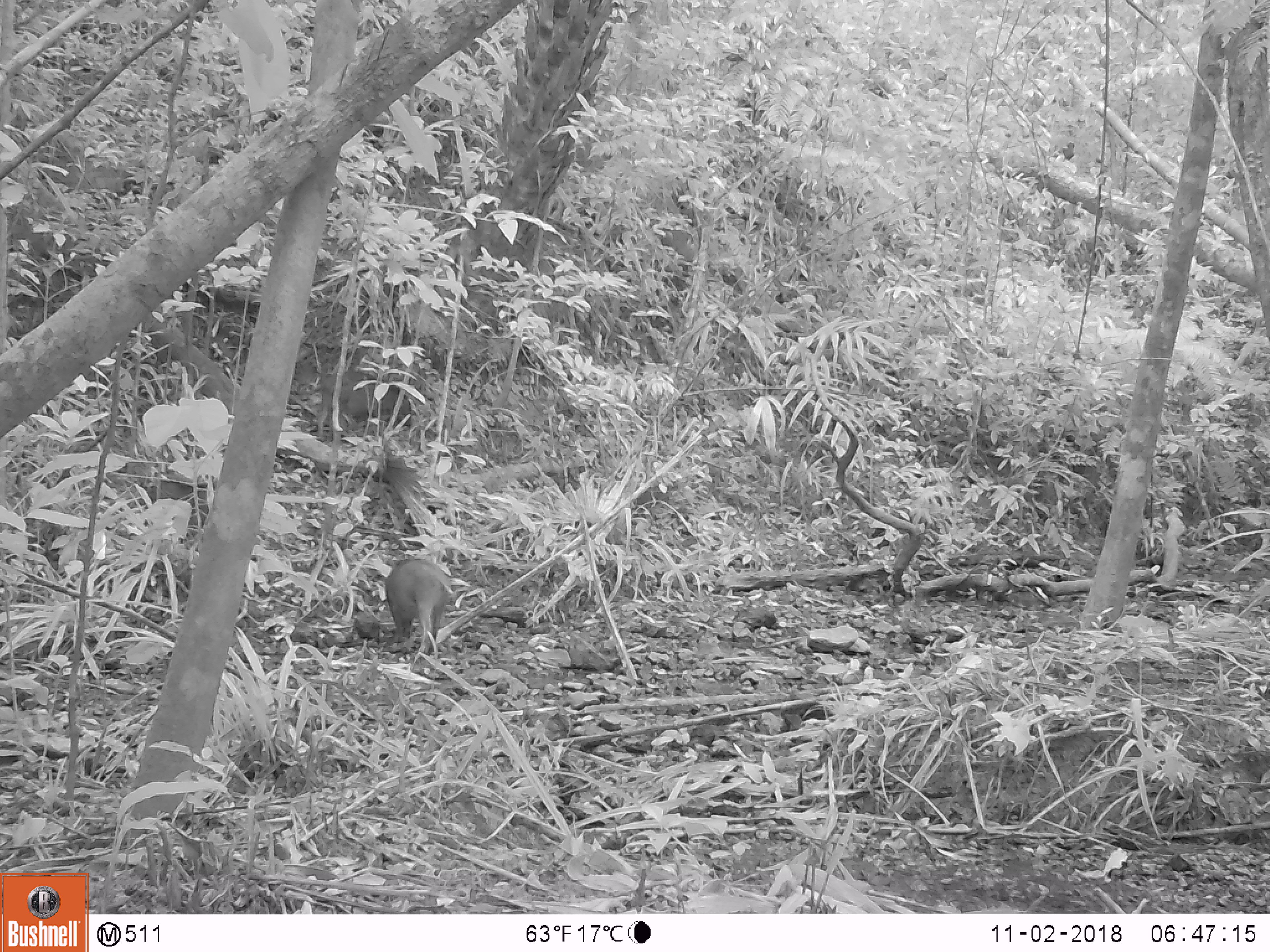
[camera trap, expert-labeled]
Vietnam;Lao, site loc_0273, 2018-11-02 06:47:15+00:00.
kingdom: Animalia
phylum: Chordata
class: Mammalia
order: Artiodactyla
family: Suidae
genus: Sus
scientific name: Sus scrofa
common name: eurasian wild pig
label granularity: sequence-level